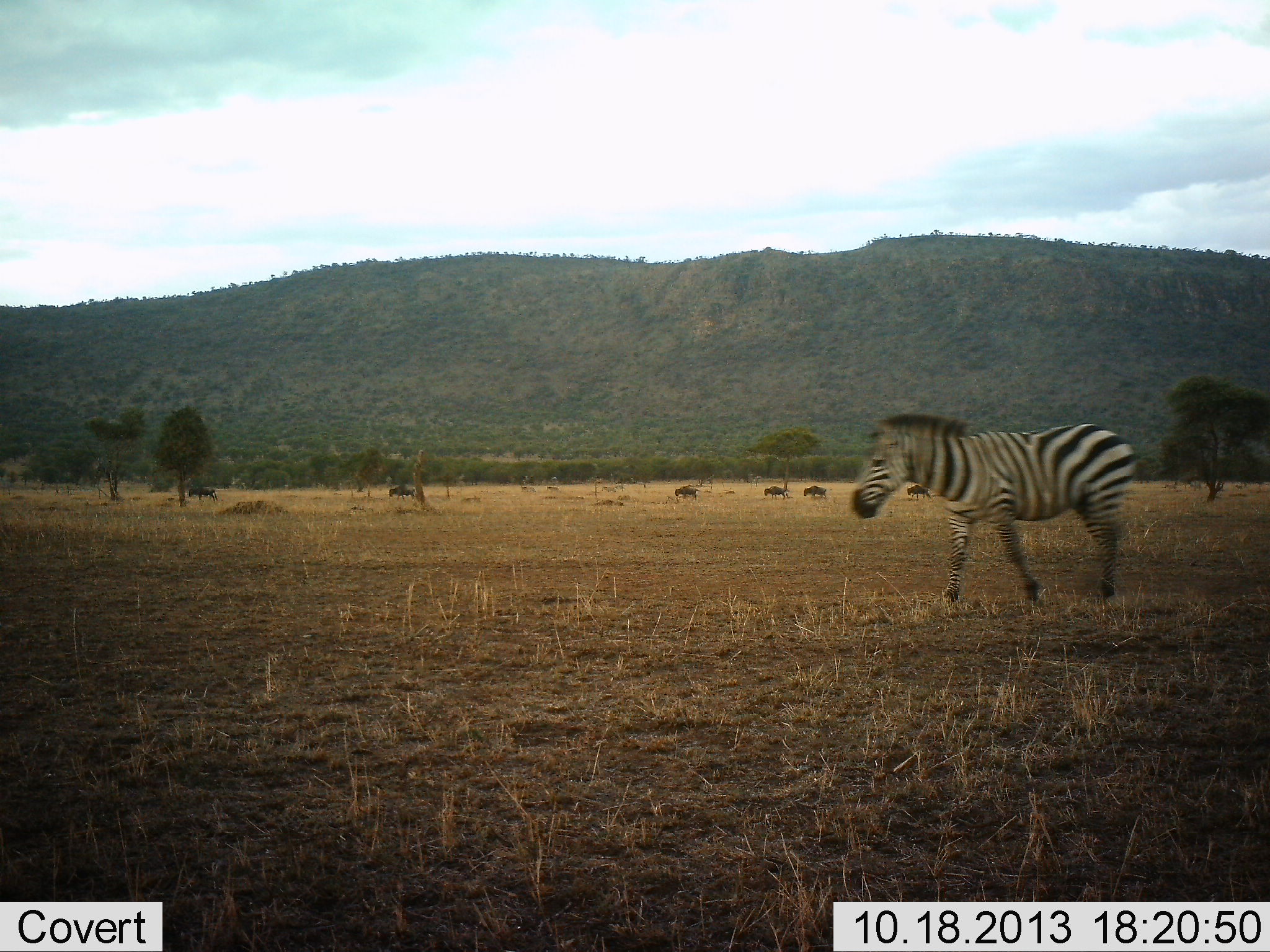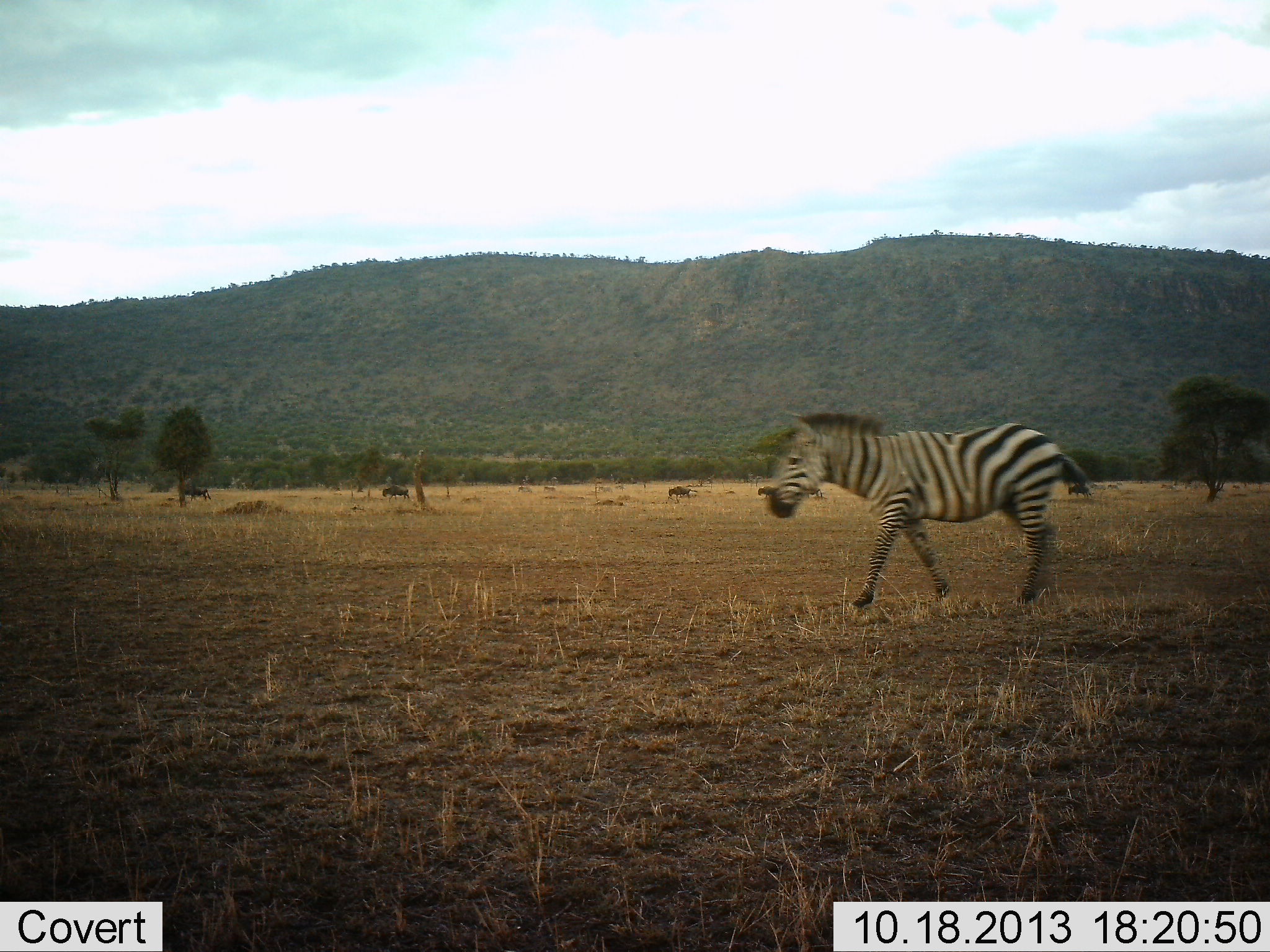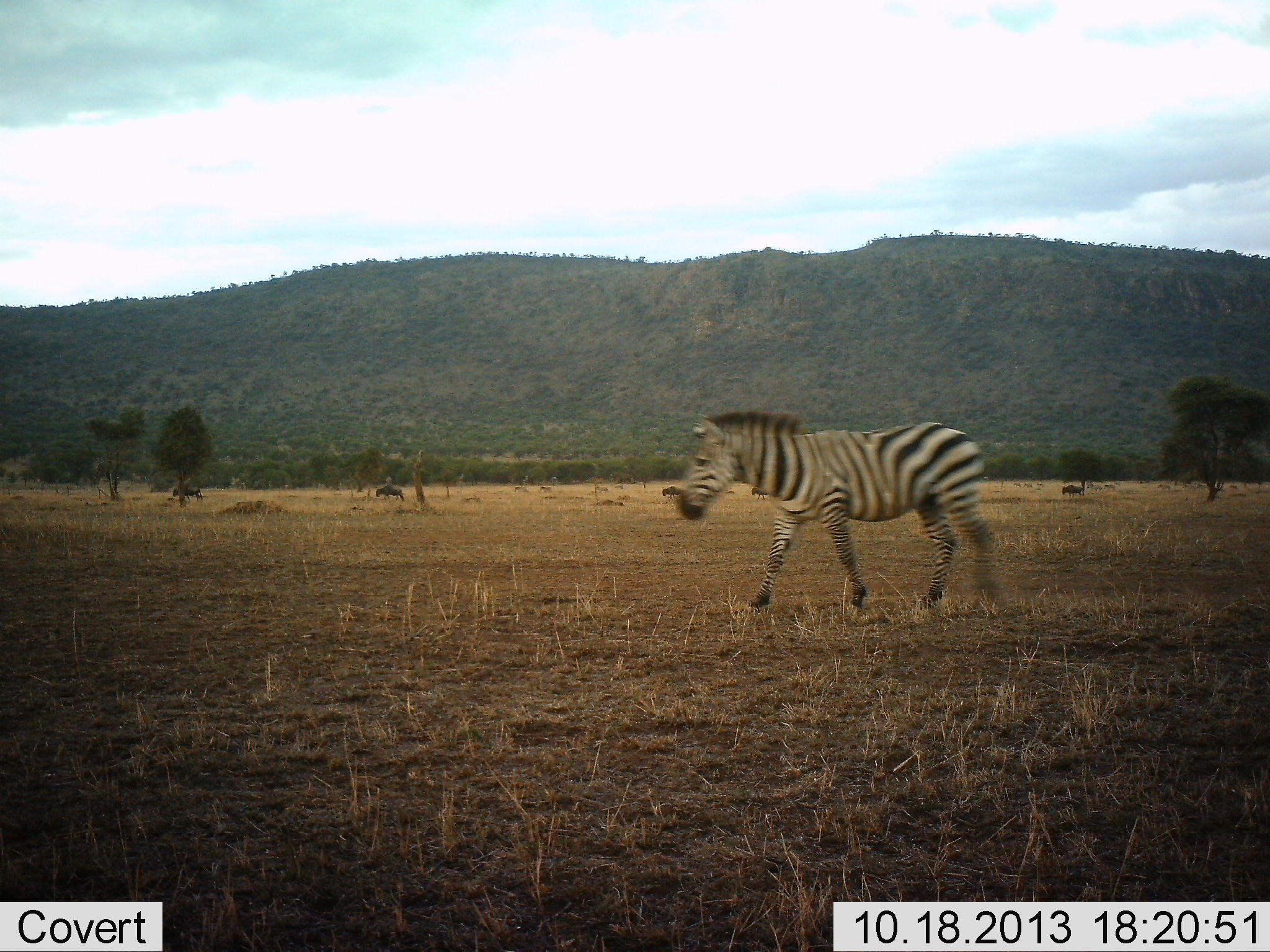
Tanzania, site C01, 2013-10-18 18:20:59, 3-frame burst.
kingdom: Animalia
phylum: Chordata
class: Mammalia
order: Perissodactyla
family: Equidae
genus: Equus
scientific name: Equus quagga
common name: plains zebra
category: zebra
Zebra (plains zebra) (Equus quagga), count 1. Behavior (volunteer vote fractions): standing 0%, resting 0%, moving 100%, interacting 0%. Young present (vote fraction): 0%. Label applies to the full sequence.